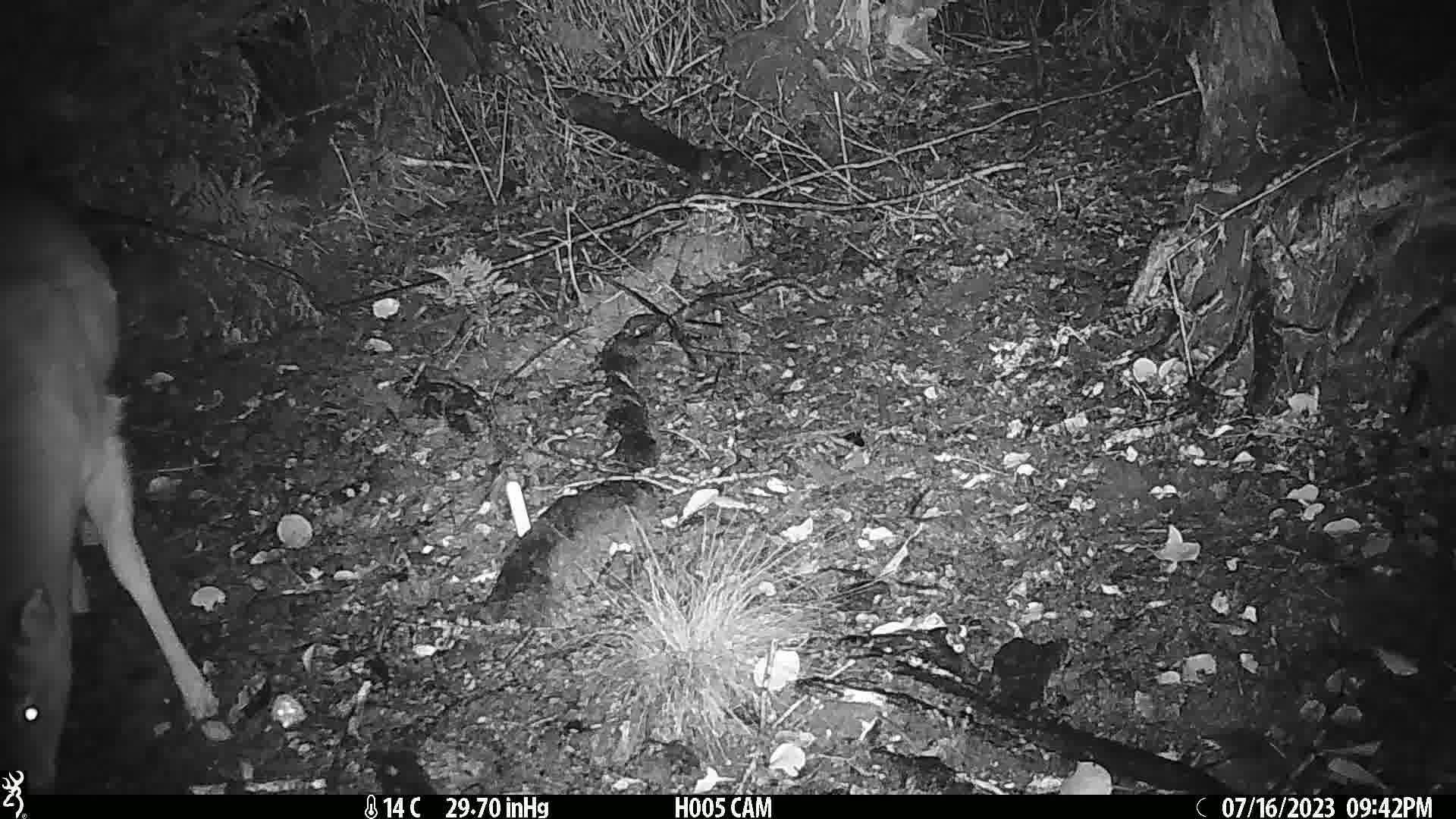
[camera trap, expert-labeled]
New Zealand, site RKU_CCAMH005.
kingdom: Animalia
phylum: Chordata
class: Mammalia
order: Artiodactyla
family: Cervidae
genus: Odocoileus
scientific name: Odocoileus virginianus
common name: white-tailed deer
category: white tailed deer